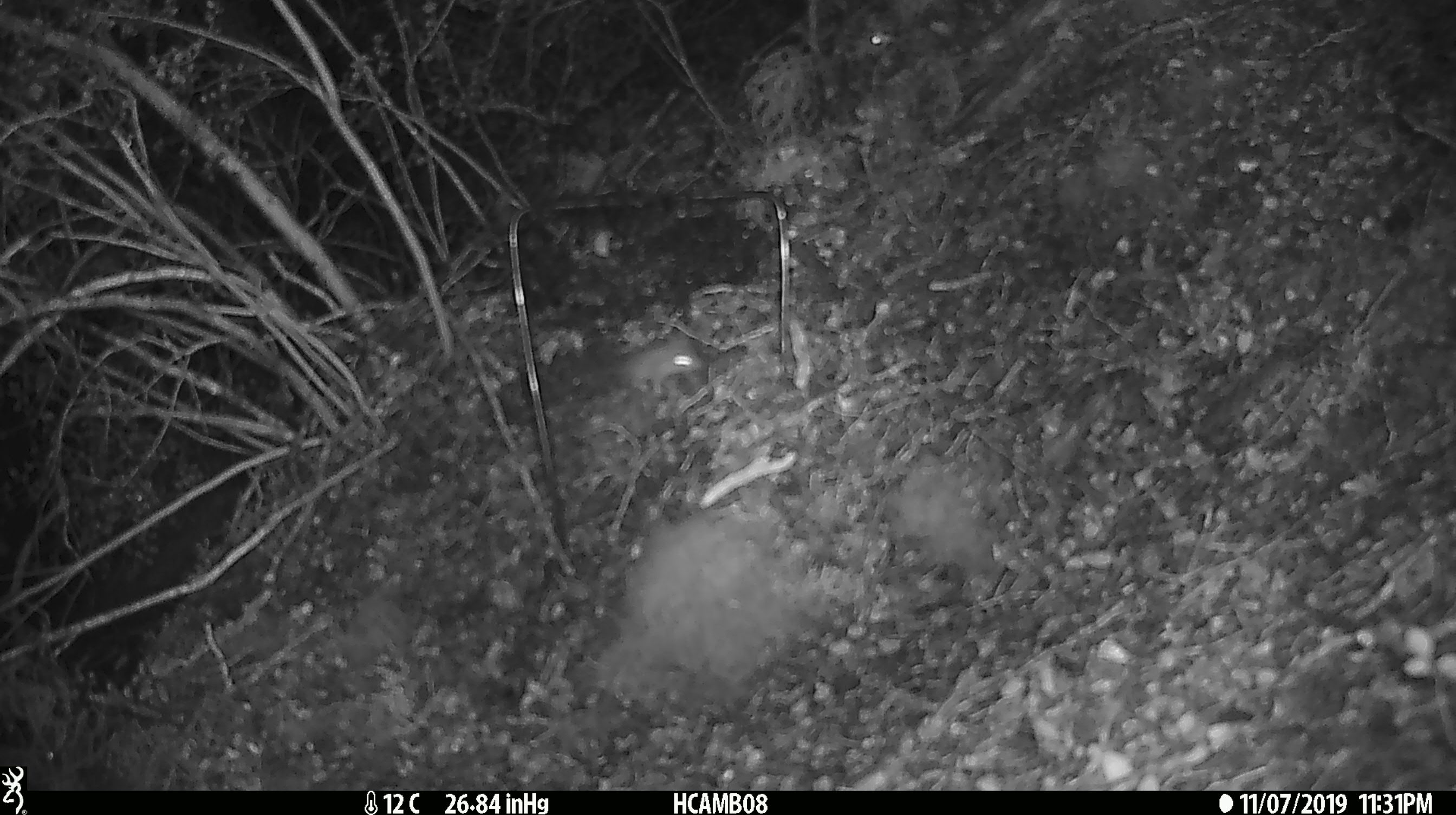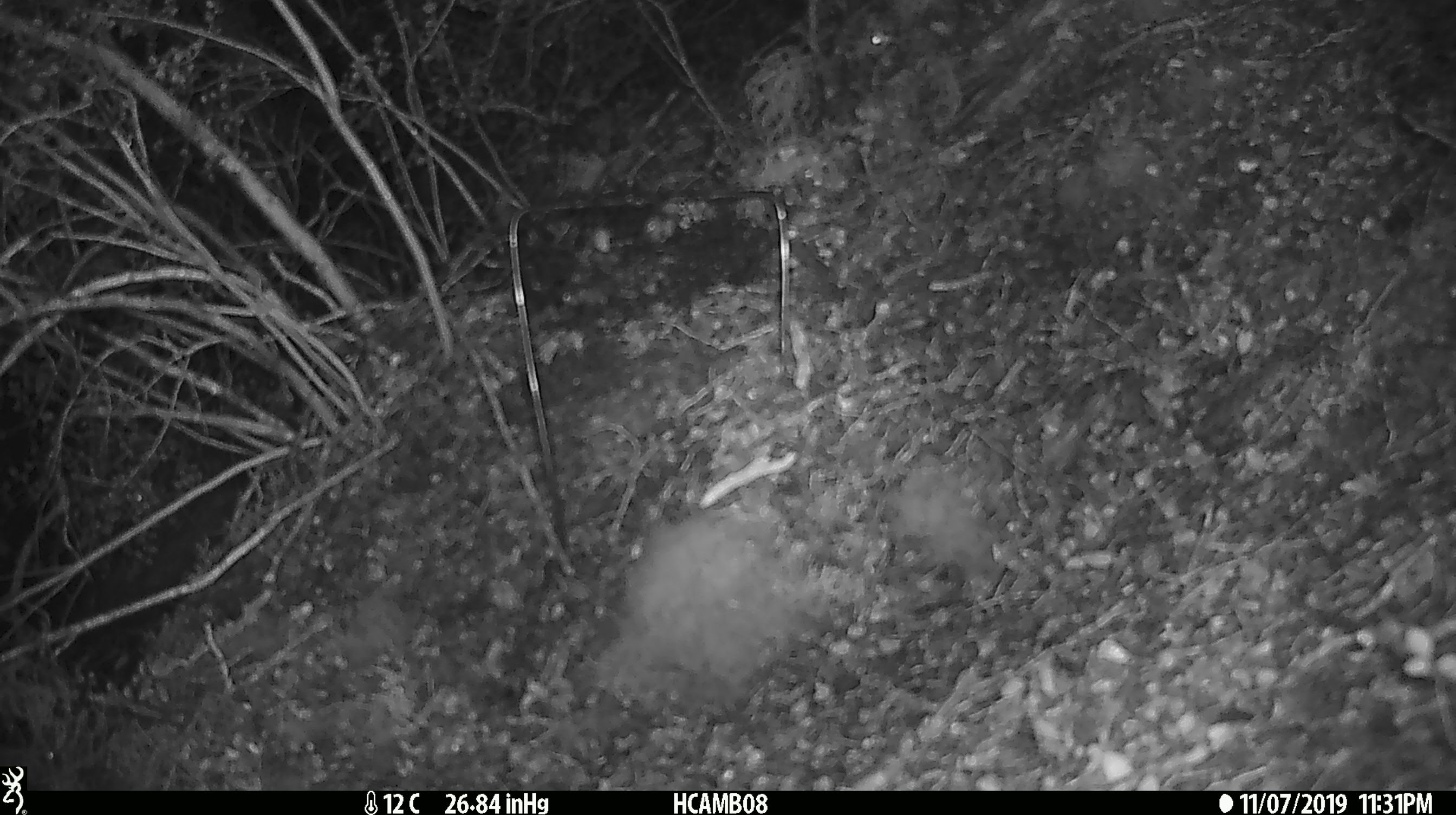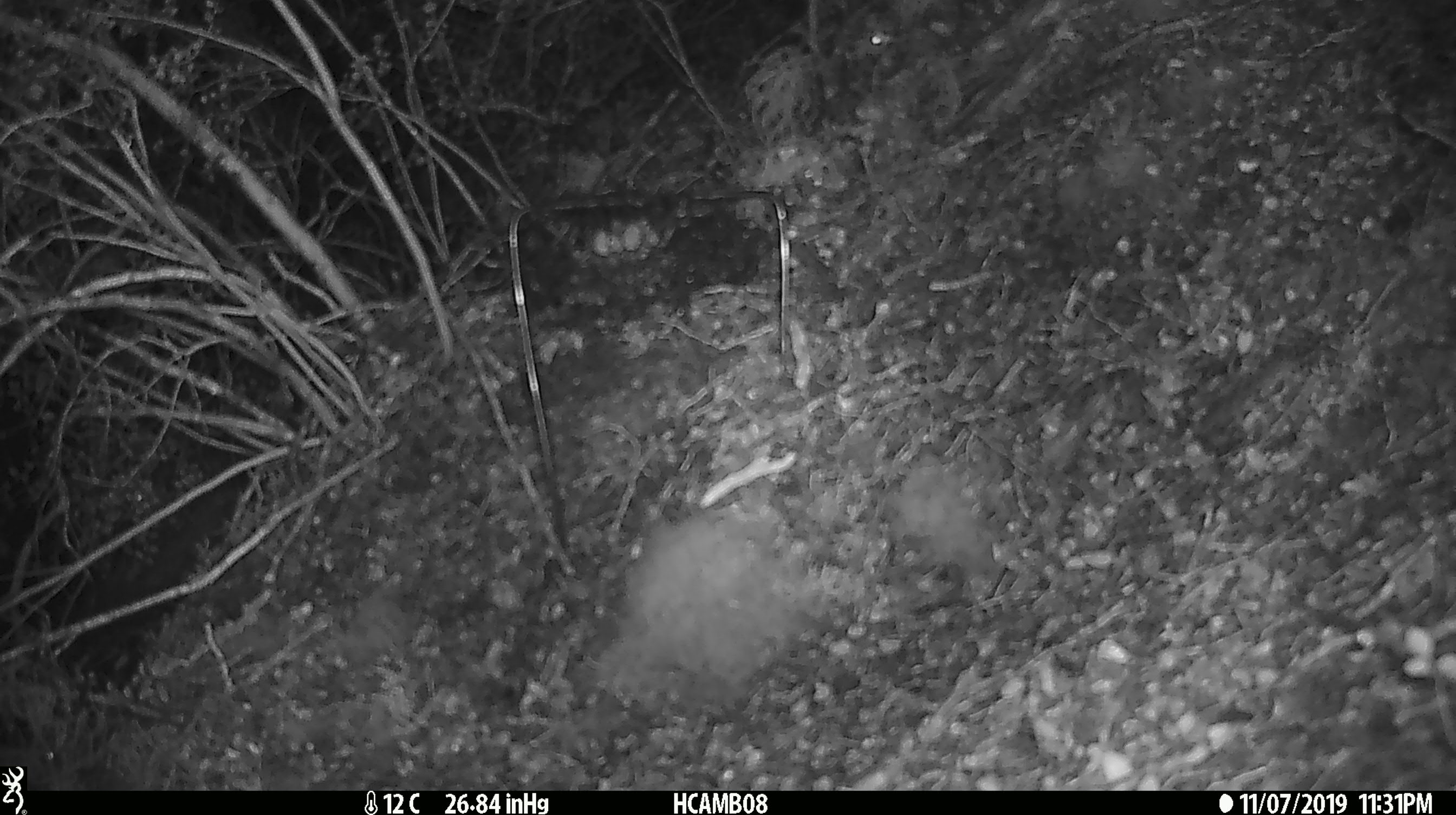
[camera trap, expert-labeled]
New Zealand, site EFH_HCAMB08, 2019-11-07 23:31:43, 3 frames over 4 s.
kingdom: Animalia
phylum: Chordata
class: Mammalia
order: Rodentia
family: Muridae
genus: Mus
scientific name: Mus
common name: mouse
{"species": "mouse (Mus)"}